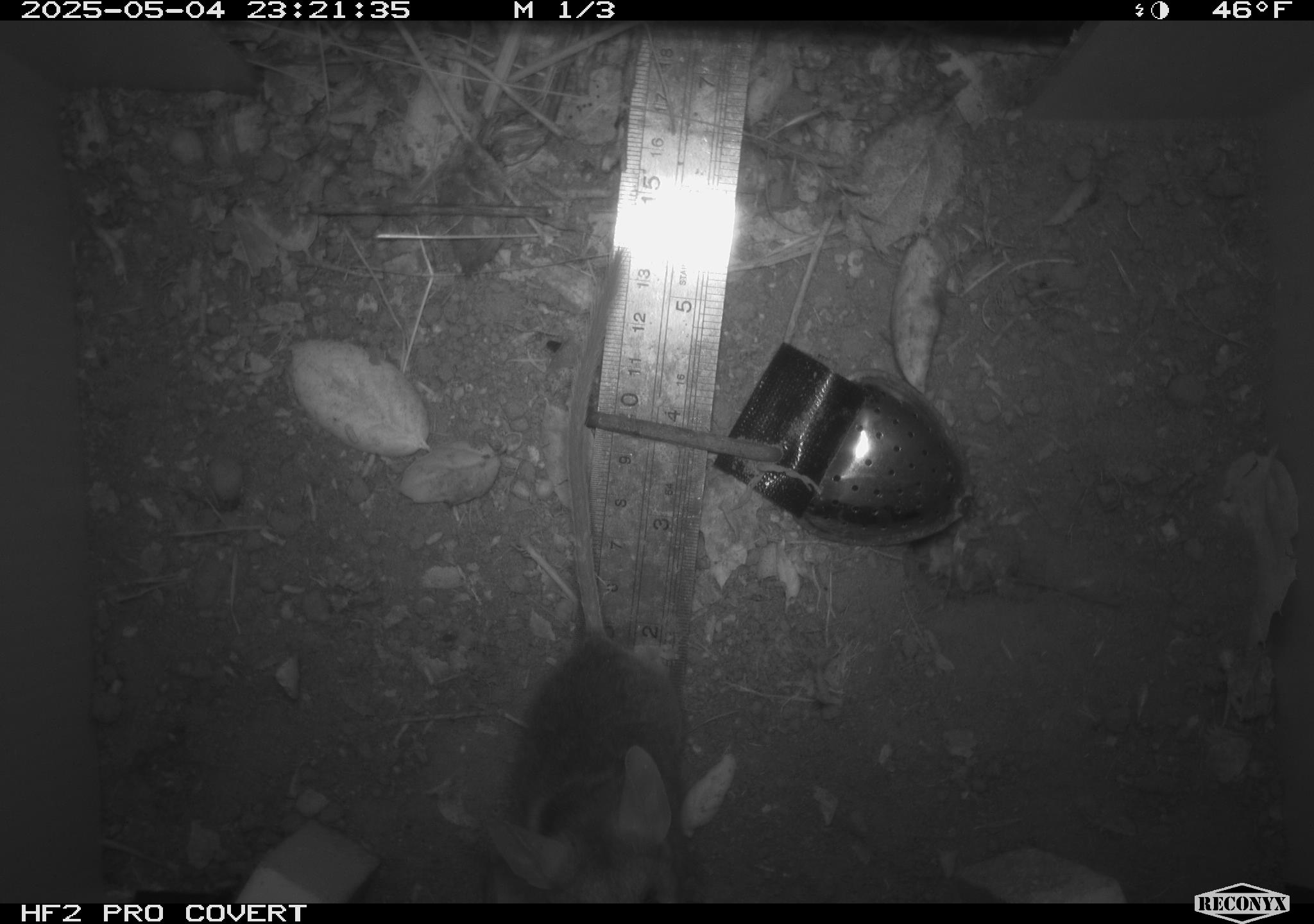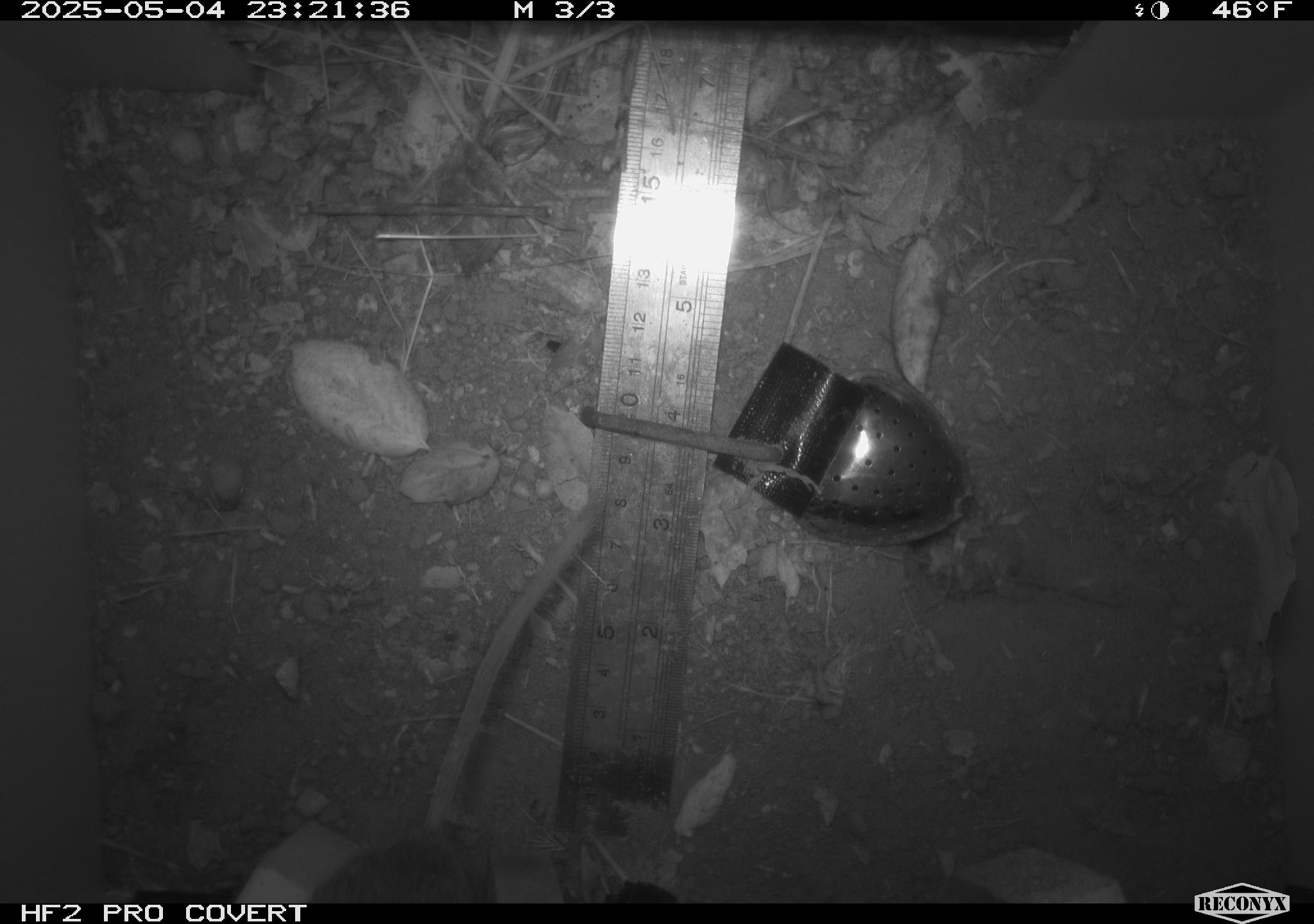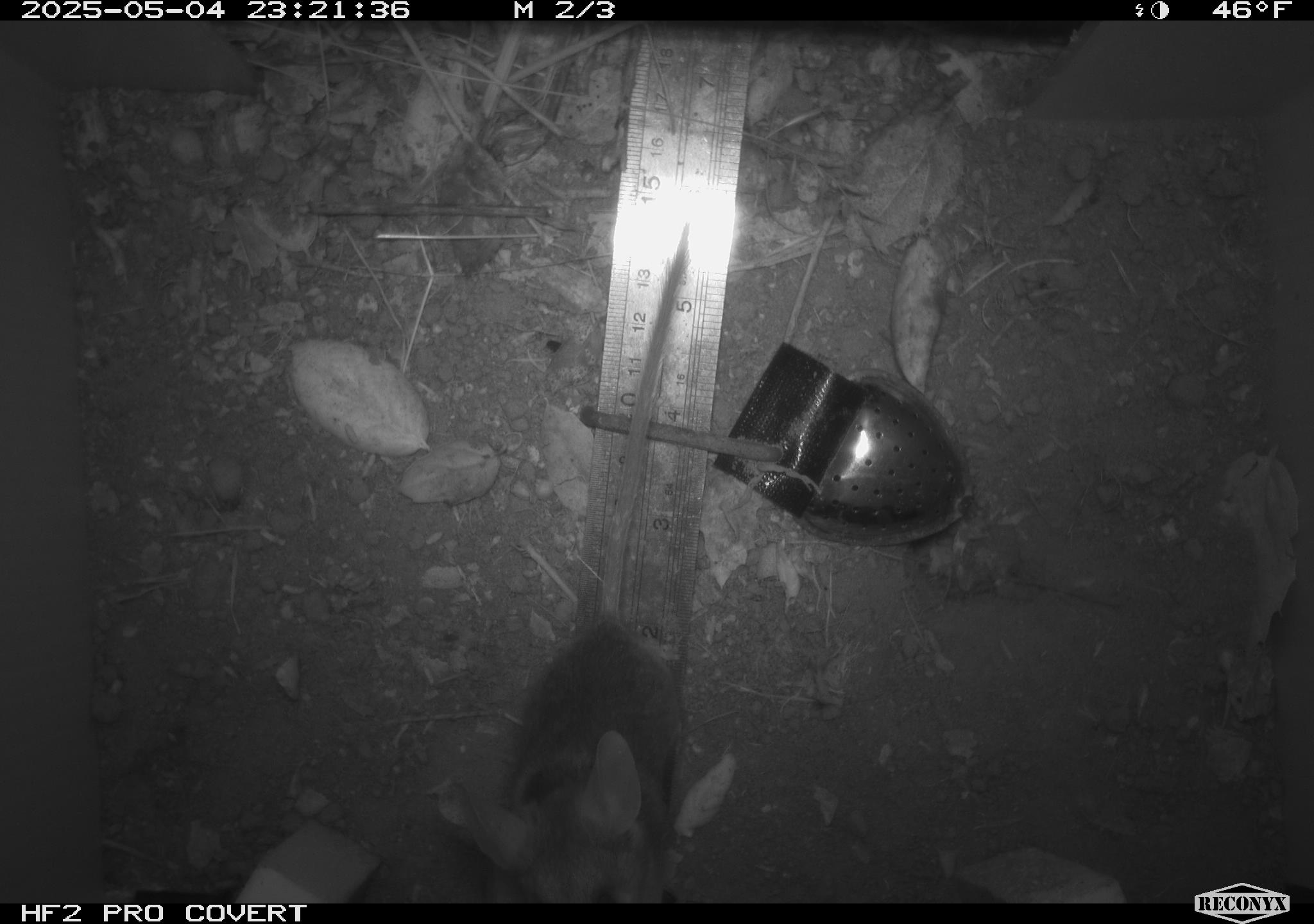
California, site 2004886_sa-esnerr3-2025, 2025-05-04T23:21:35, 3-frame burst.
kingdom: Animalia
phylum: Chordata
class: Mammalia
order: Rodentia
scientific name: Rodentia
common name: rodent